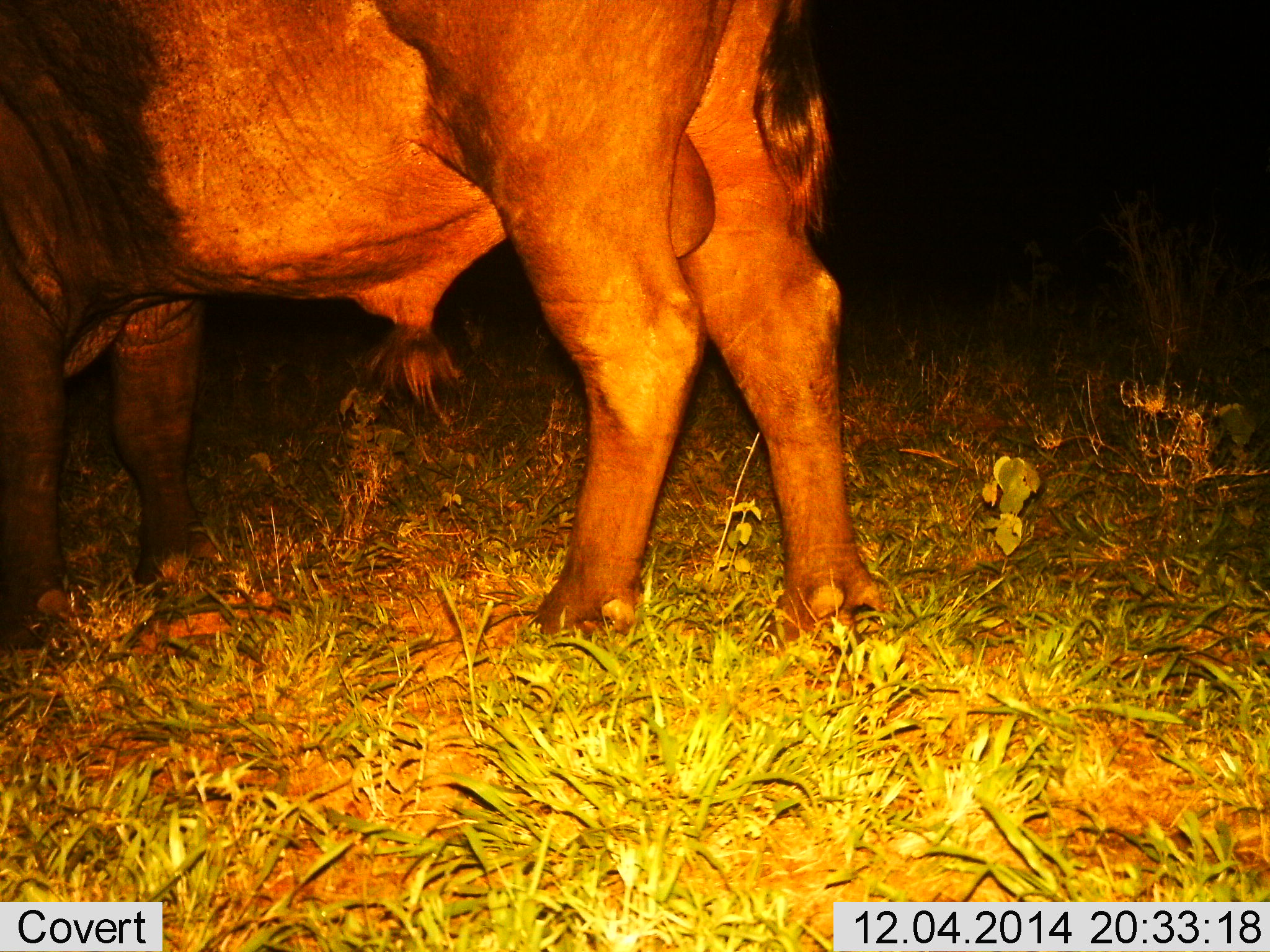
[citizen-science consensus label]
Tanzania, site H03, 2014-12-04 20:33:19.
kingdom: Animalia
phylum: Chordata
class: Mammalia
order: Artiodactyla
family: Bovidae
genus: Syncerus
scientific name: Syncerus caffer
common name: cape buffalo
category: buffalo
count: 1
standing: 100%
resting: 0%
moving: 0%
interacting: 0%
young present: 0%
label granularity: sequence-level